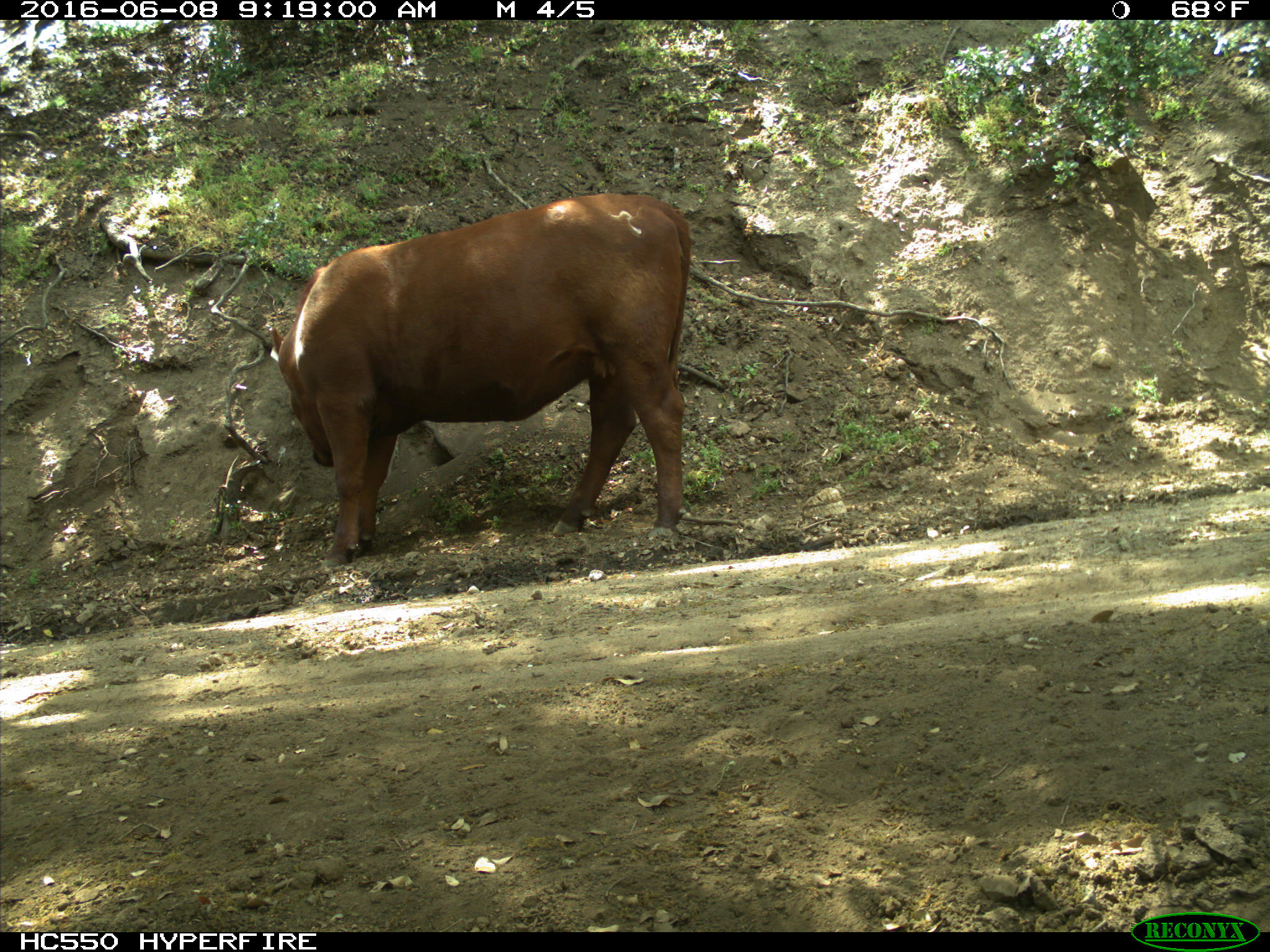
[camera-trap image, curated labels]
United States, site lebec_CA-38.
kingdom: Animalia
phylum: Chordata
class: Mammalia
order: Artiodactyla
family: Bovidae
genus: Bos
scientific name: Bos taurus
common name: domestic cow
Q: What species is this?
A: Bos taurus (domestic cow).